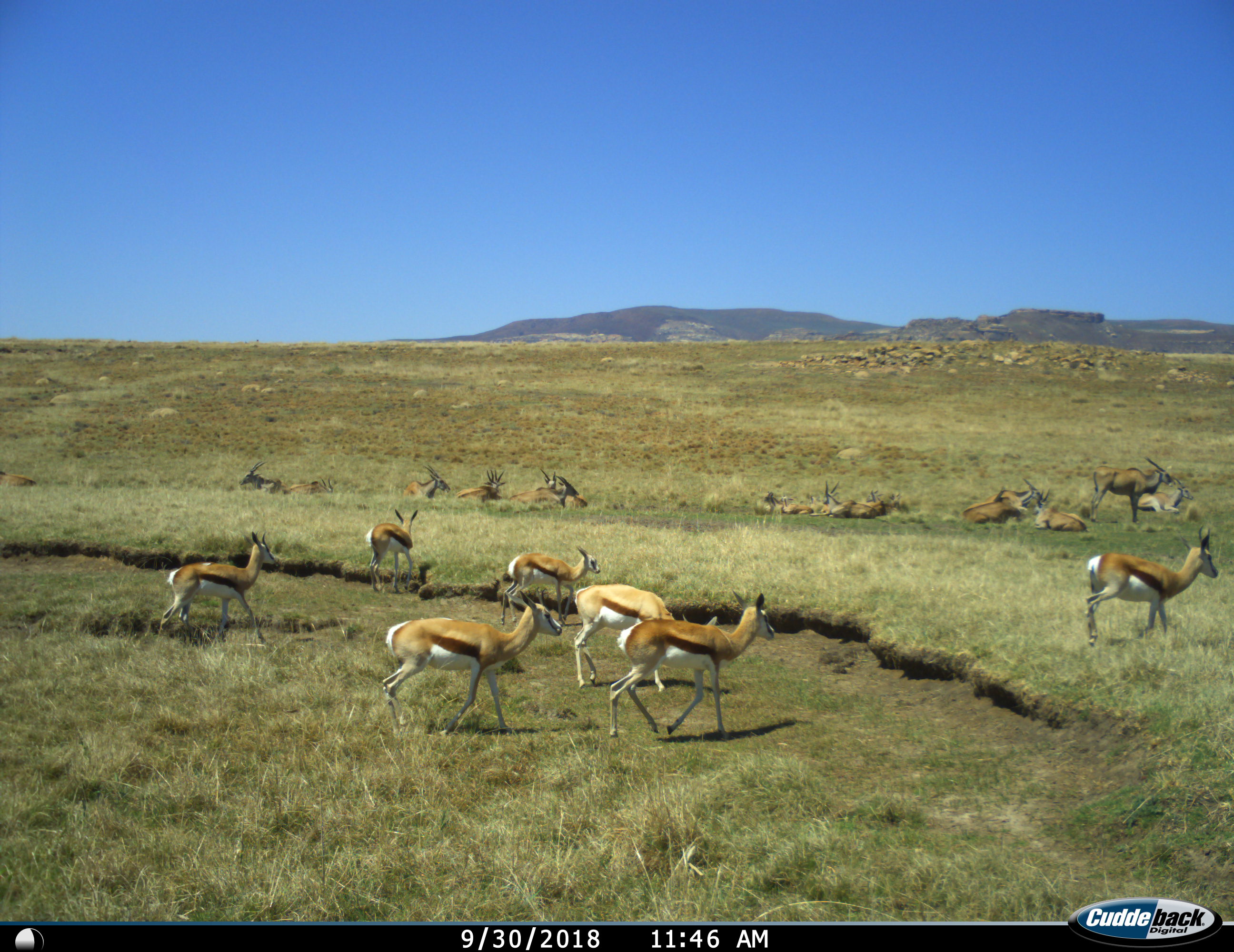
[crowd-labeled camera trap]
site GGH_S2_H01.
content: unidentified animal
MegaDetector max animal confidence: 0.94